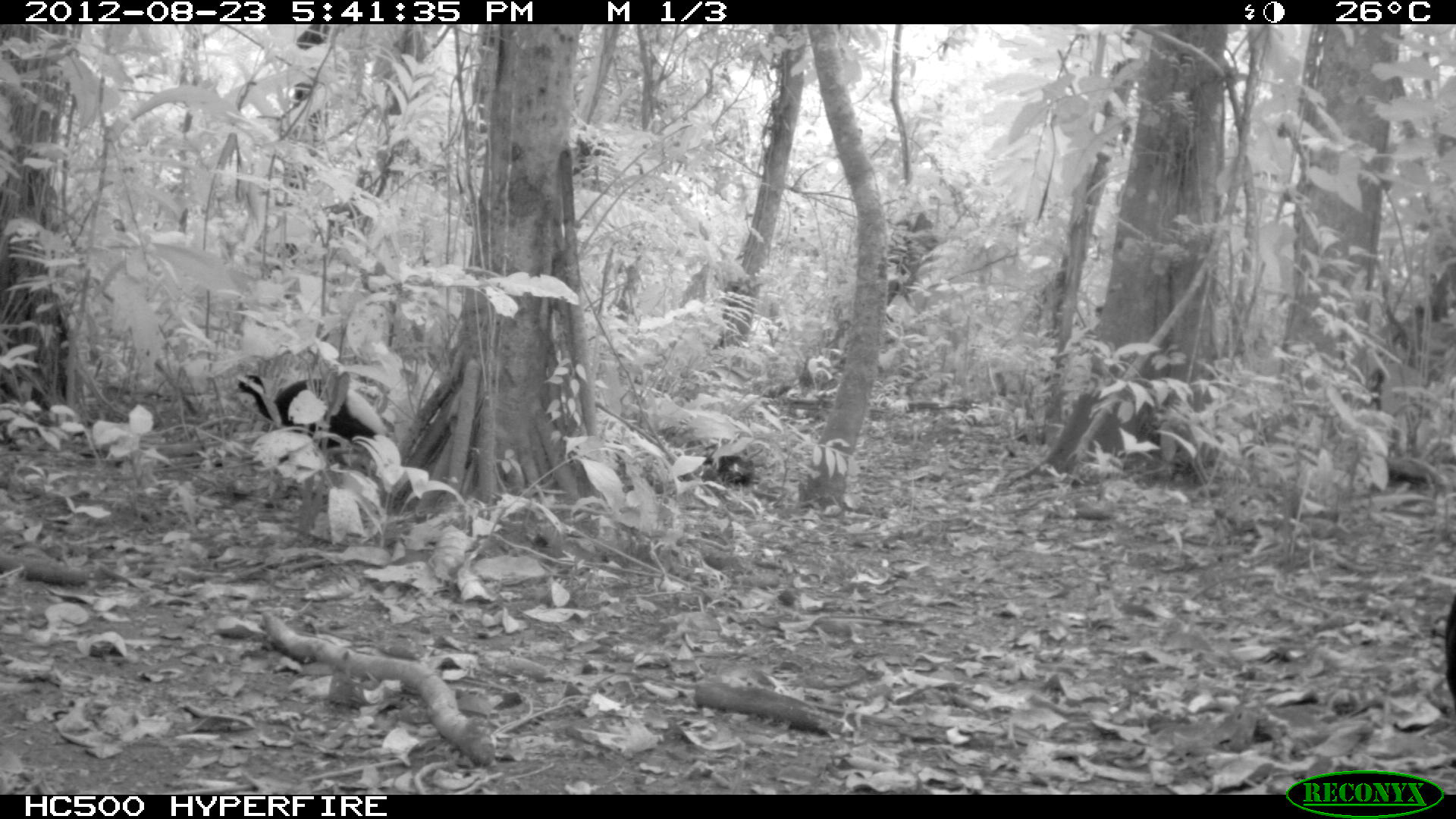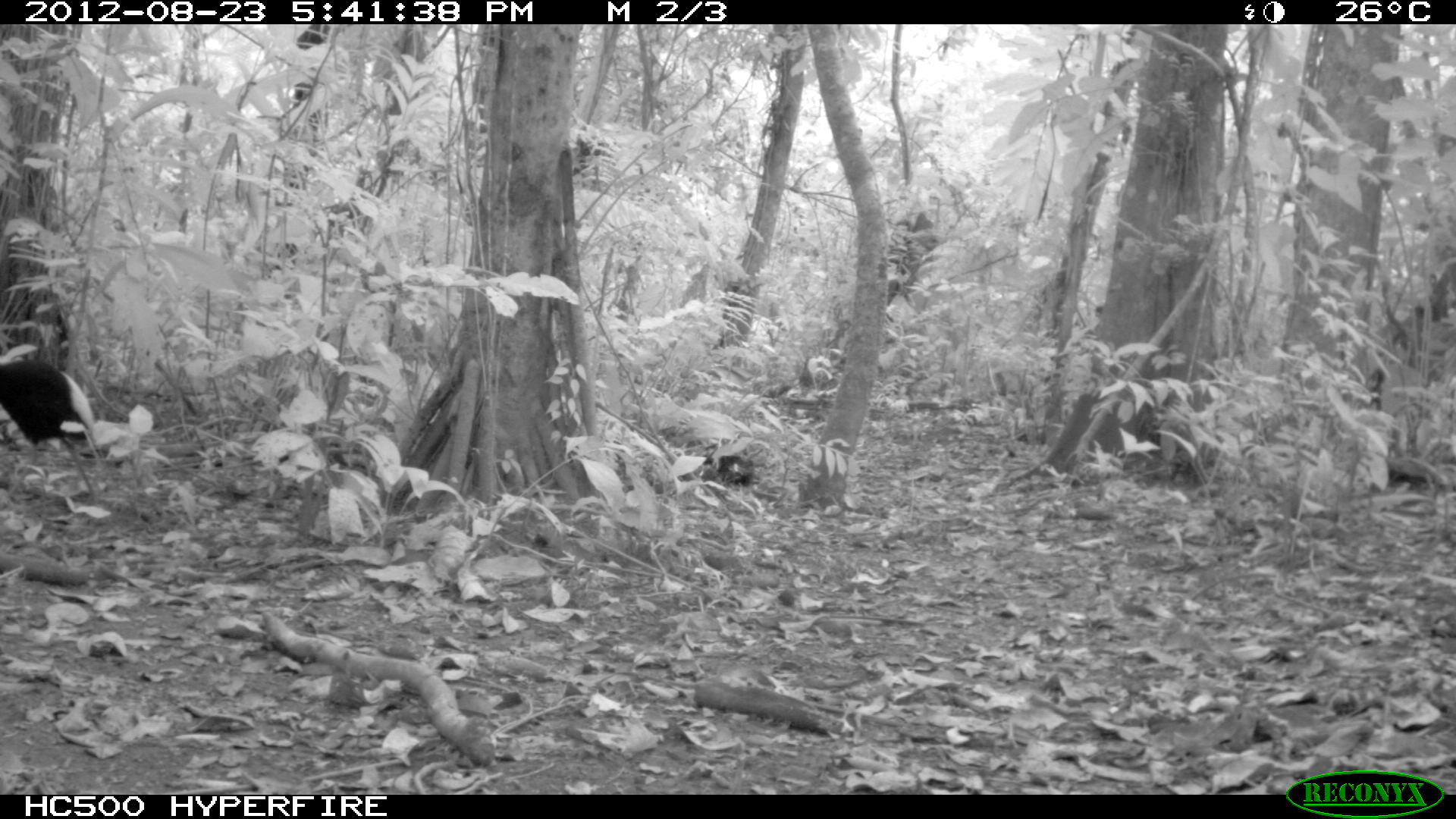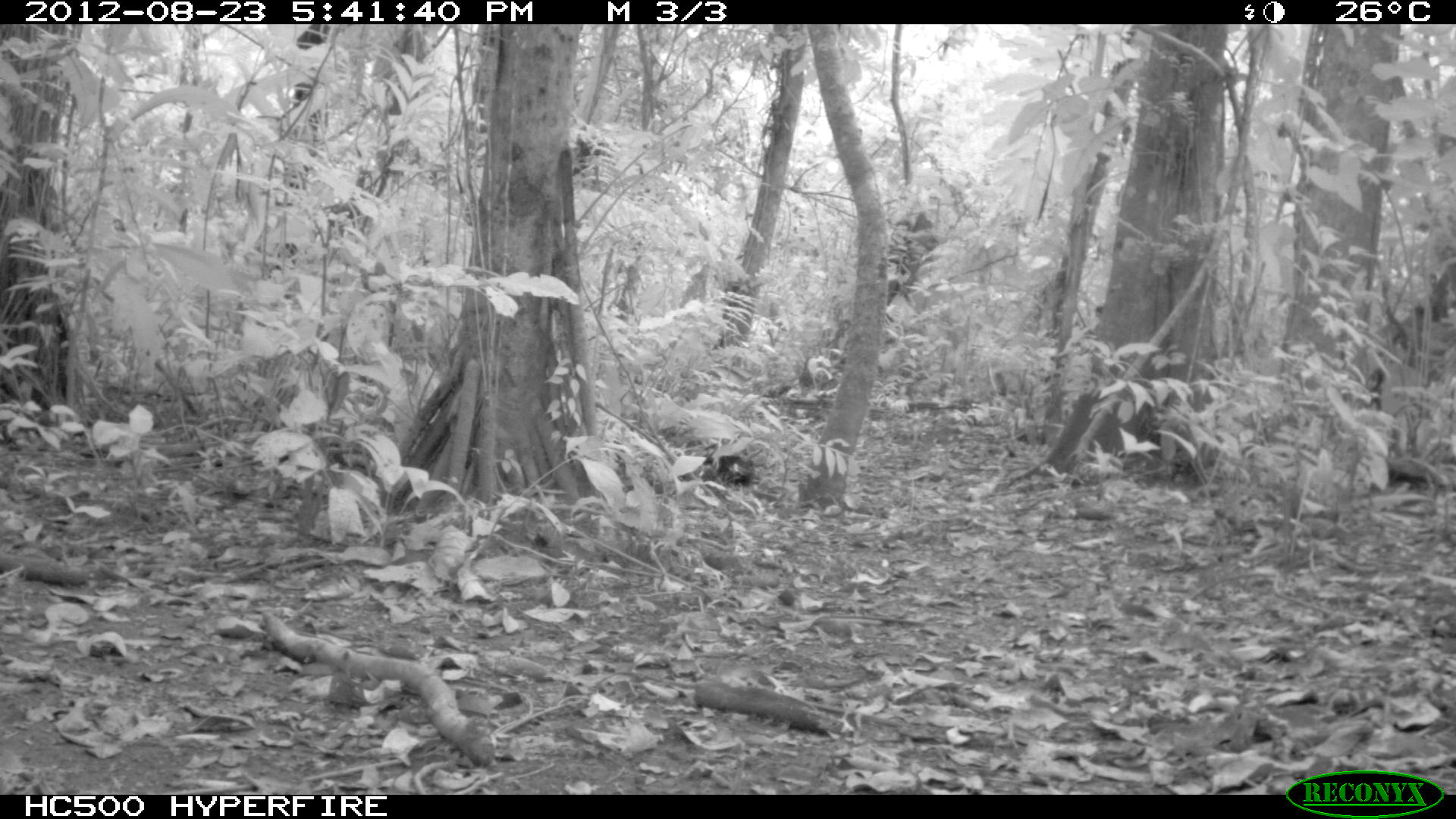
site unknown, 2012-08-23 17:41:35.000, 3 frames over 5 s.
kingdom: Animalia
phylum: Chordata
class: Aves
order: Gruiformes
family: Psophiidae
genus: Psophia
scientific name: Psophia leucoptera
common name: pale-winged trumpeter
Psophia leucoptera (pale-winged trumpeter).